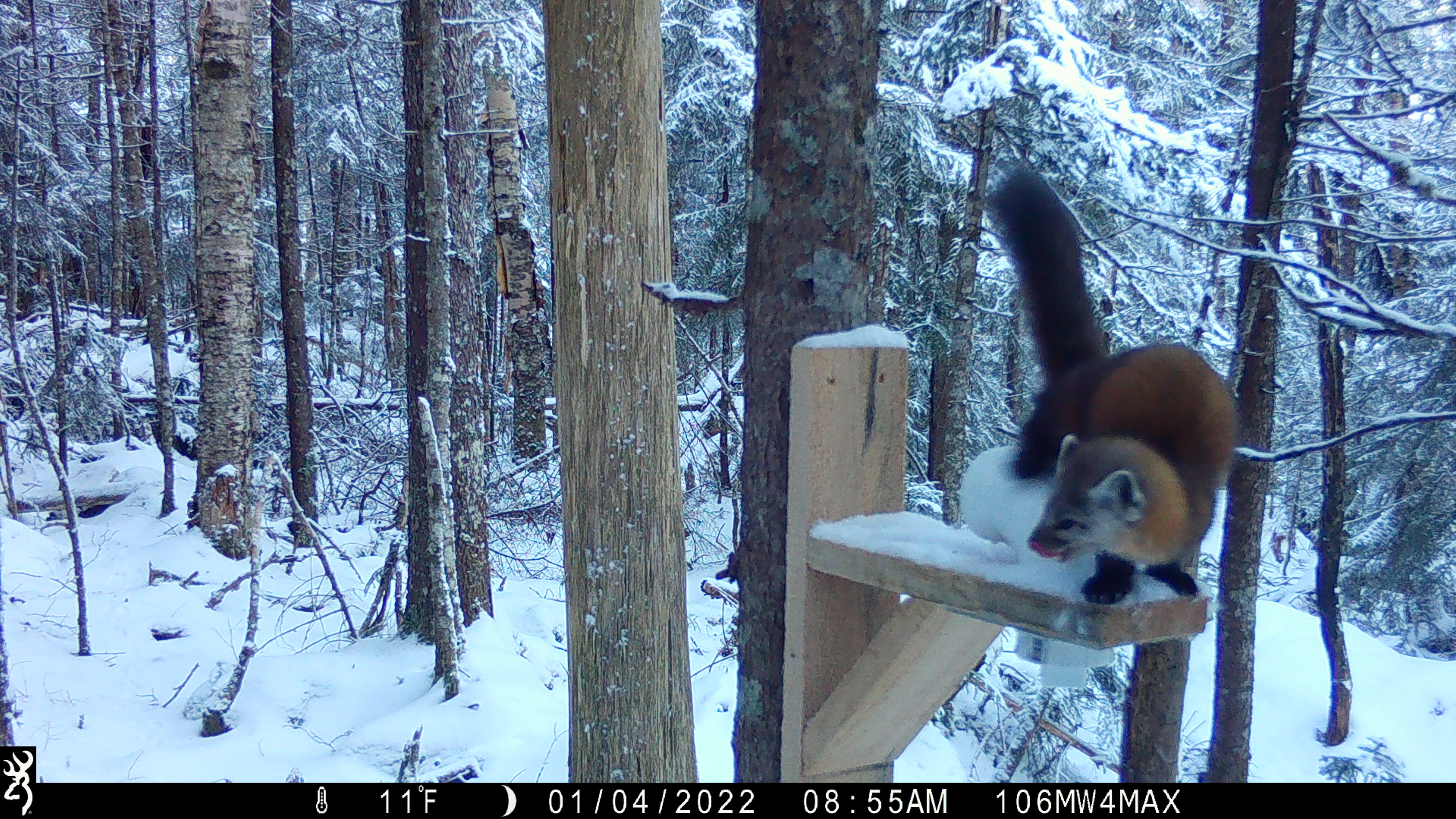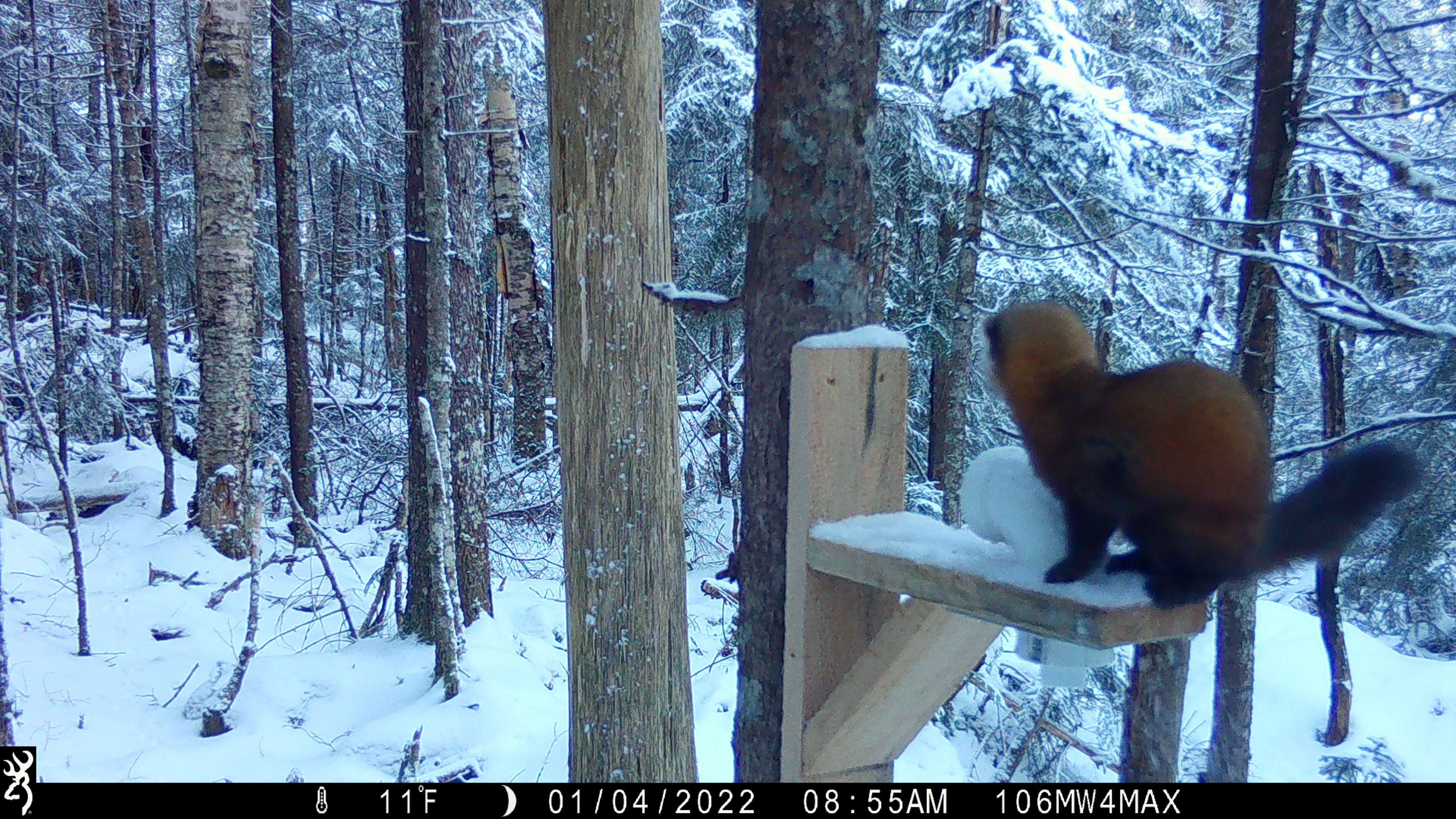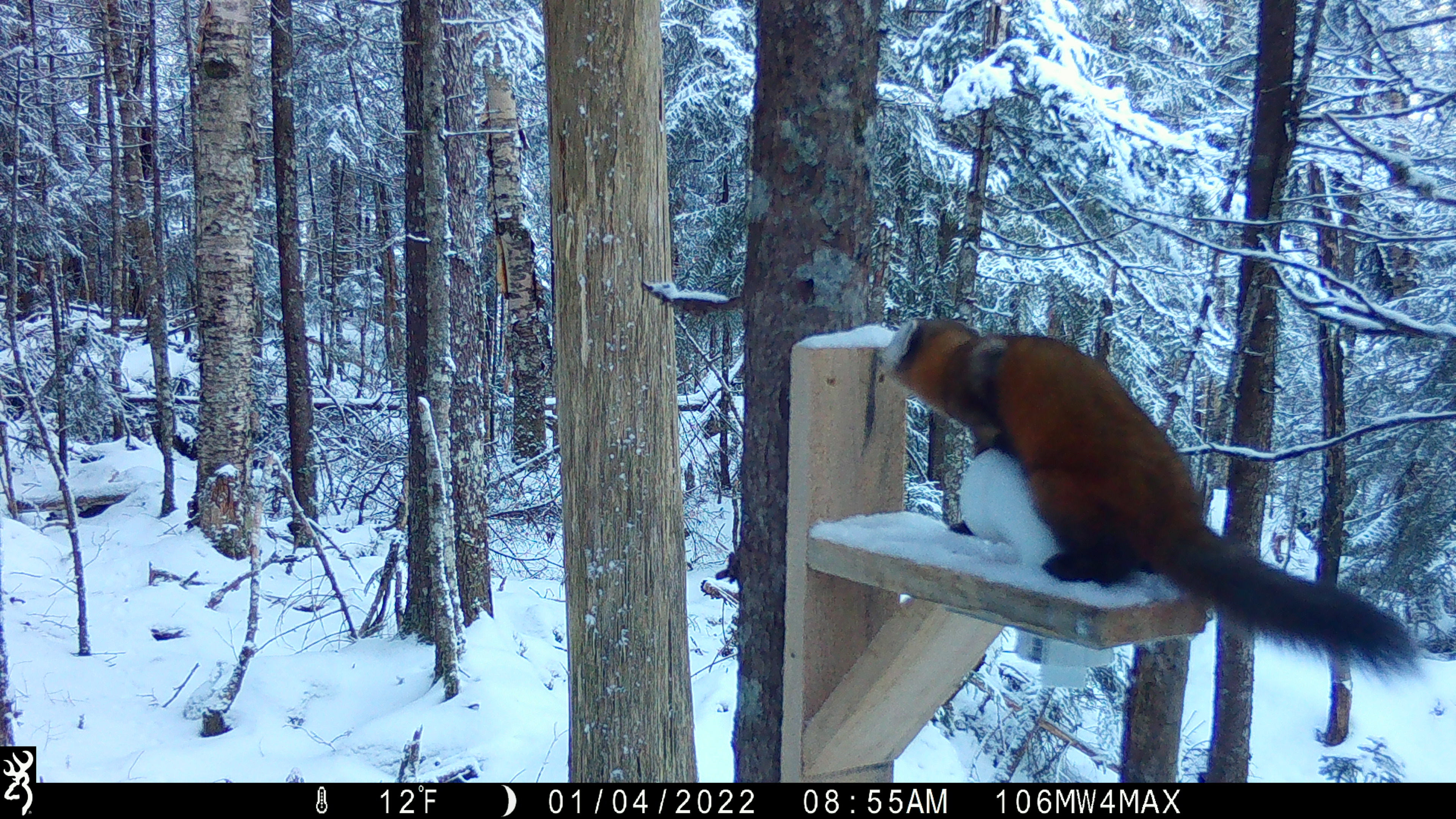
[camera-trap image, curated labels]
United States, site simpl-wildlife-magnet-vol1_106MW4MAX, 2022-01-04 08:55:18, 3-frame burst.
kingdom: Animalia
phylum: Chordata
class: Mammalia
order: Carnivora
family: Mustelidae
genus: Martes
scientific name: Martes americana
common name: american marten